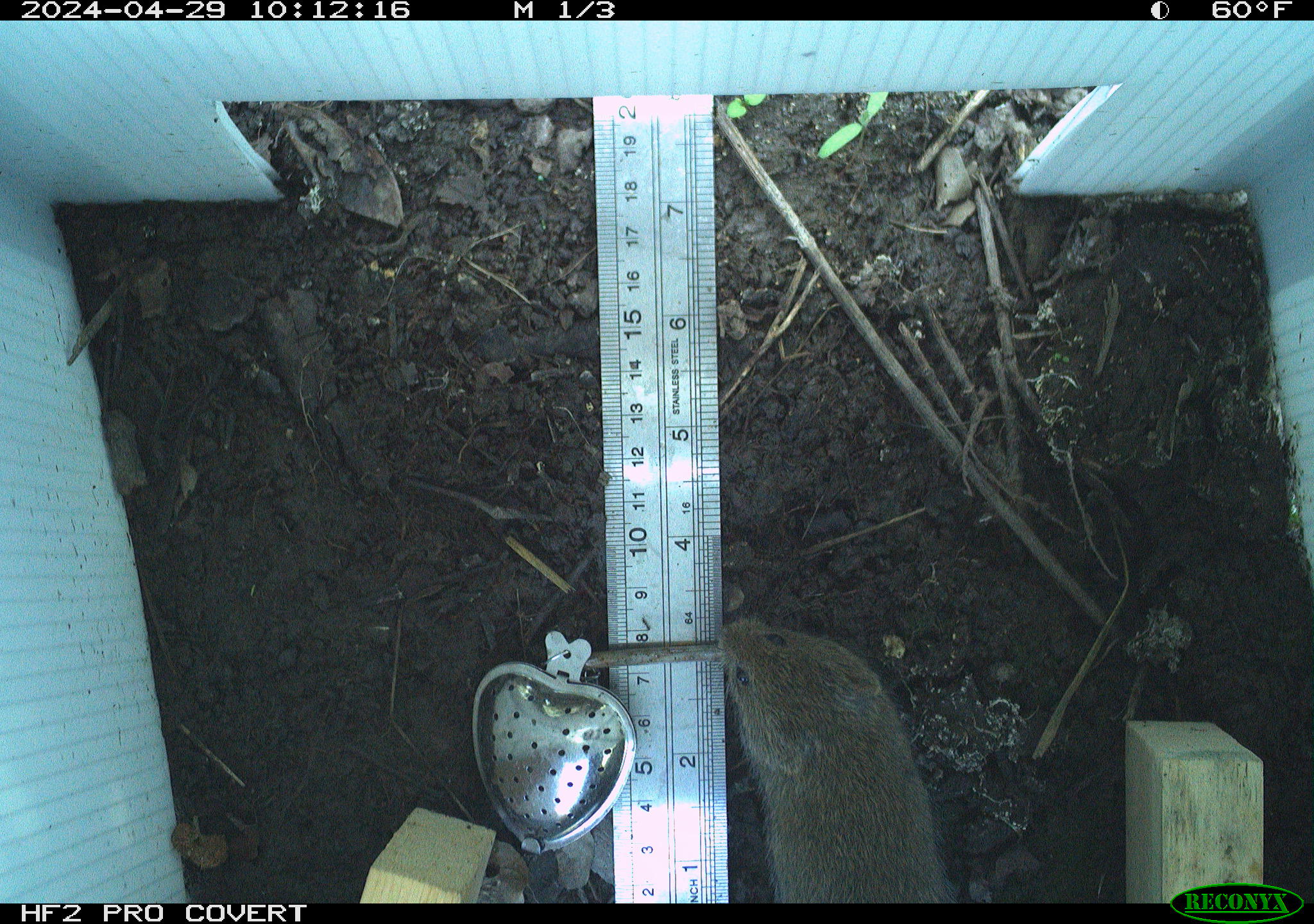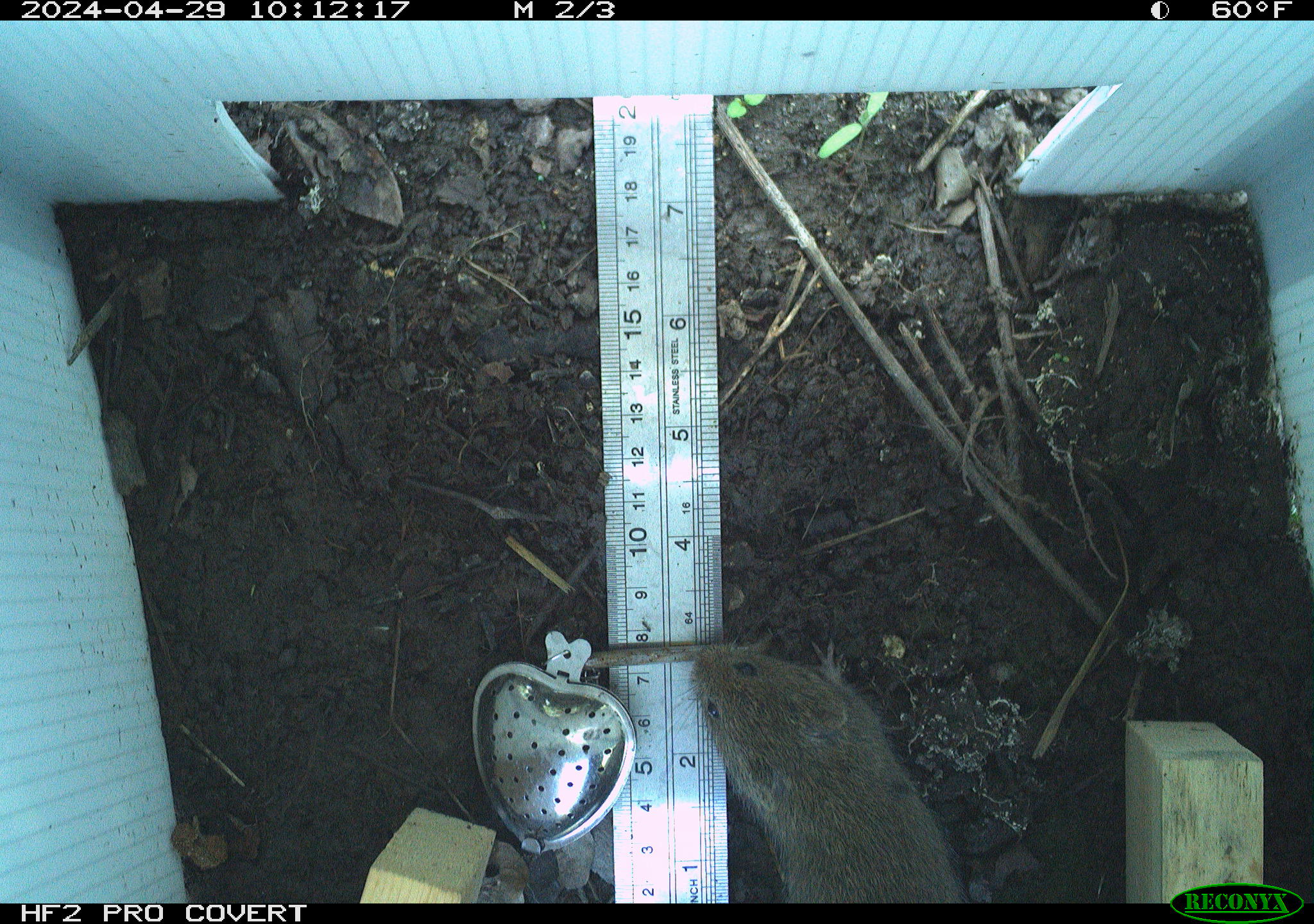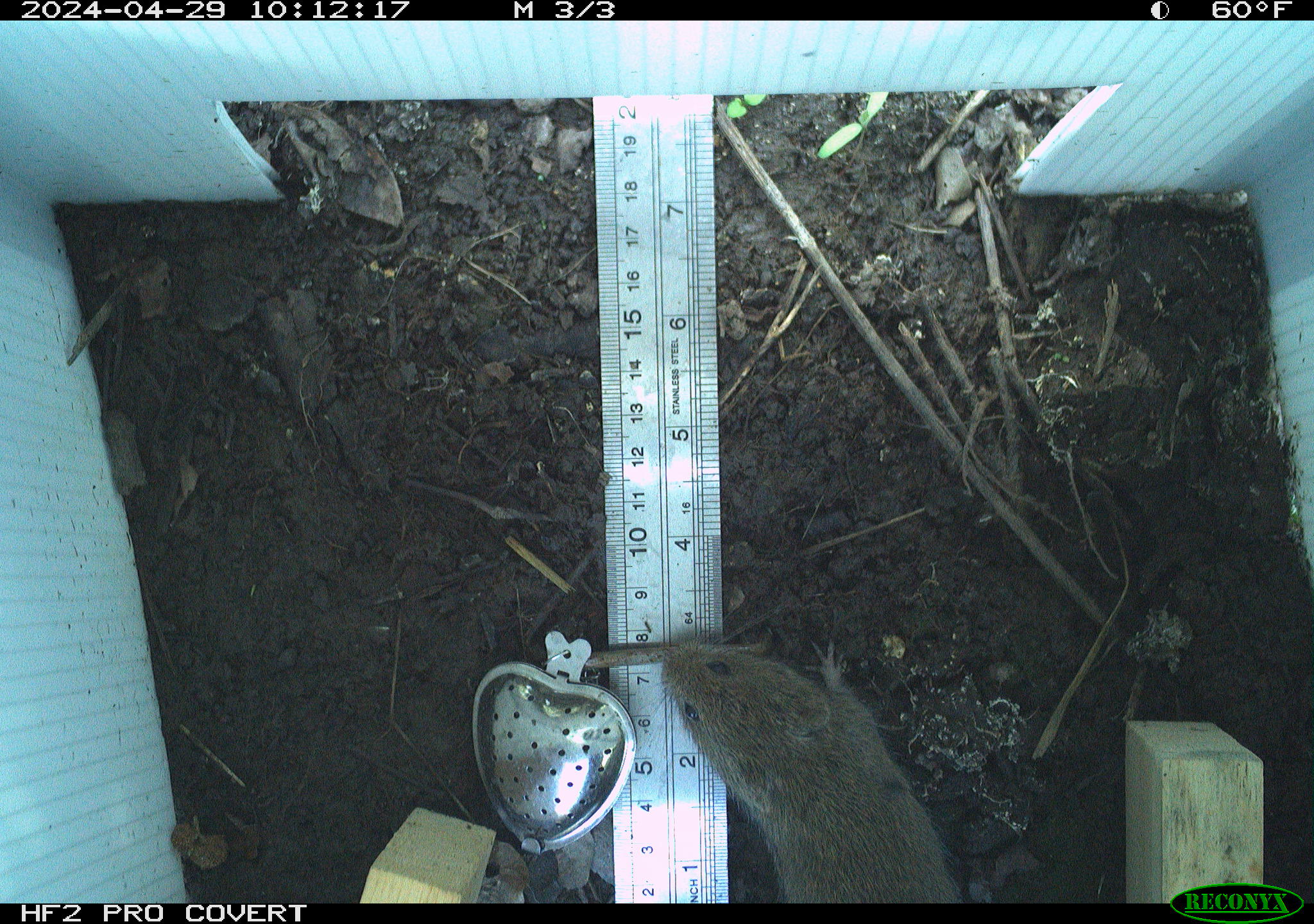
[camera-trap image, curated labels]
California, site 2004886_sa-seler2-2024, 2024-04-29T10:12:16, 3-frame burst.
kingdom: Animalia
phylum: Chordata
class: Mammalia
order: Rodentia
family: Cricetidae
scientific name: Arvicolinae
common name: voles, lemmings, and muskrats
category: arvicolinae subfamily